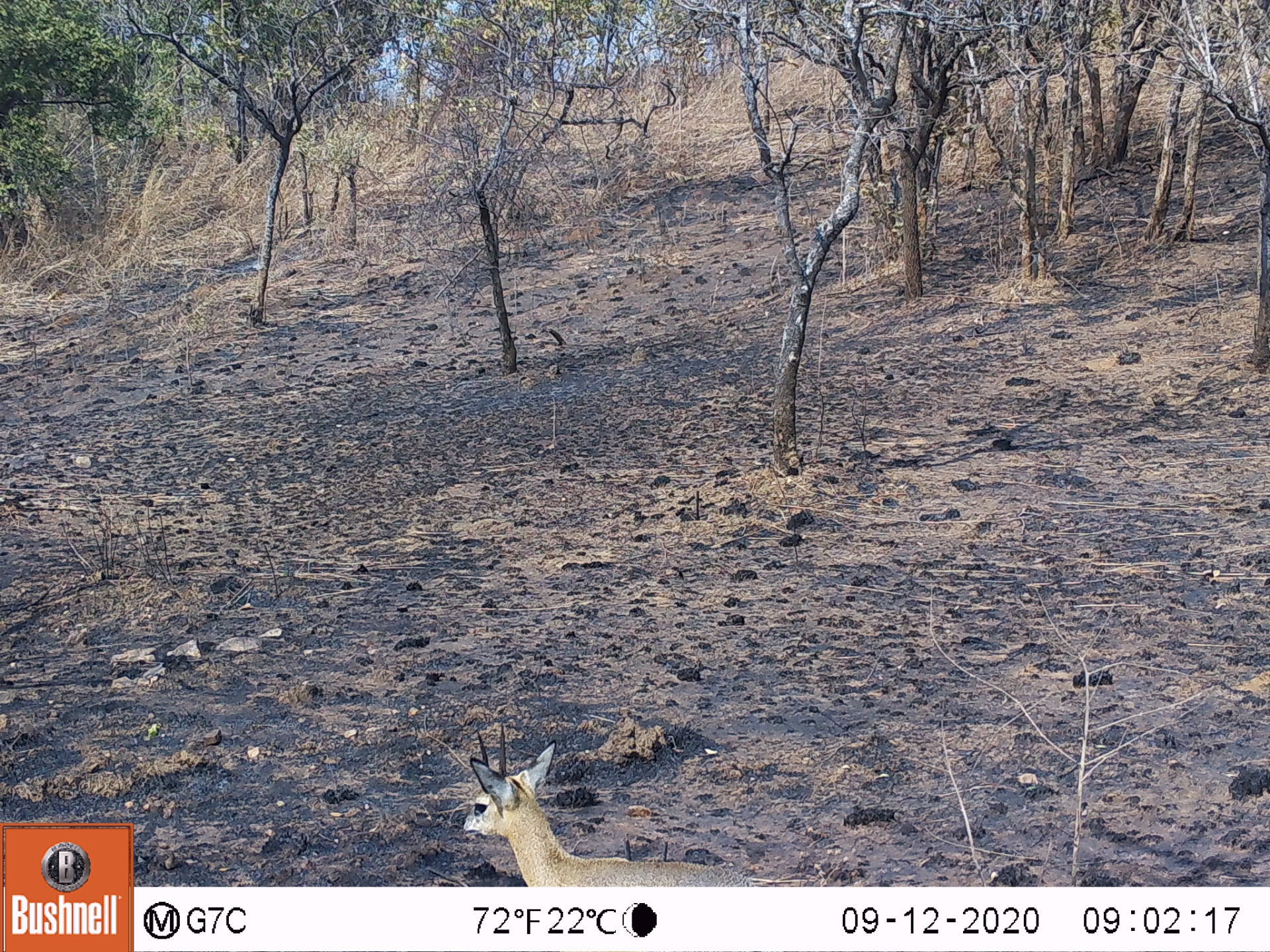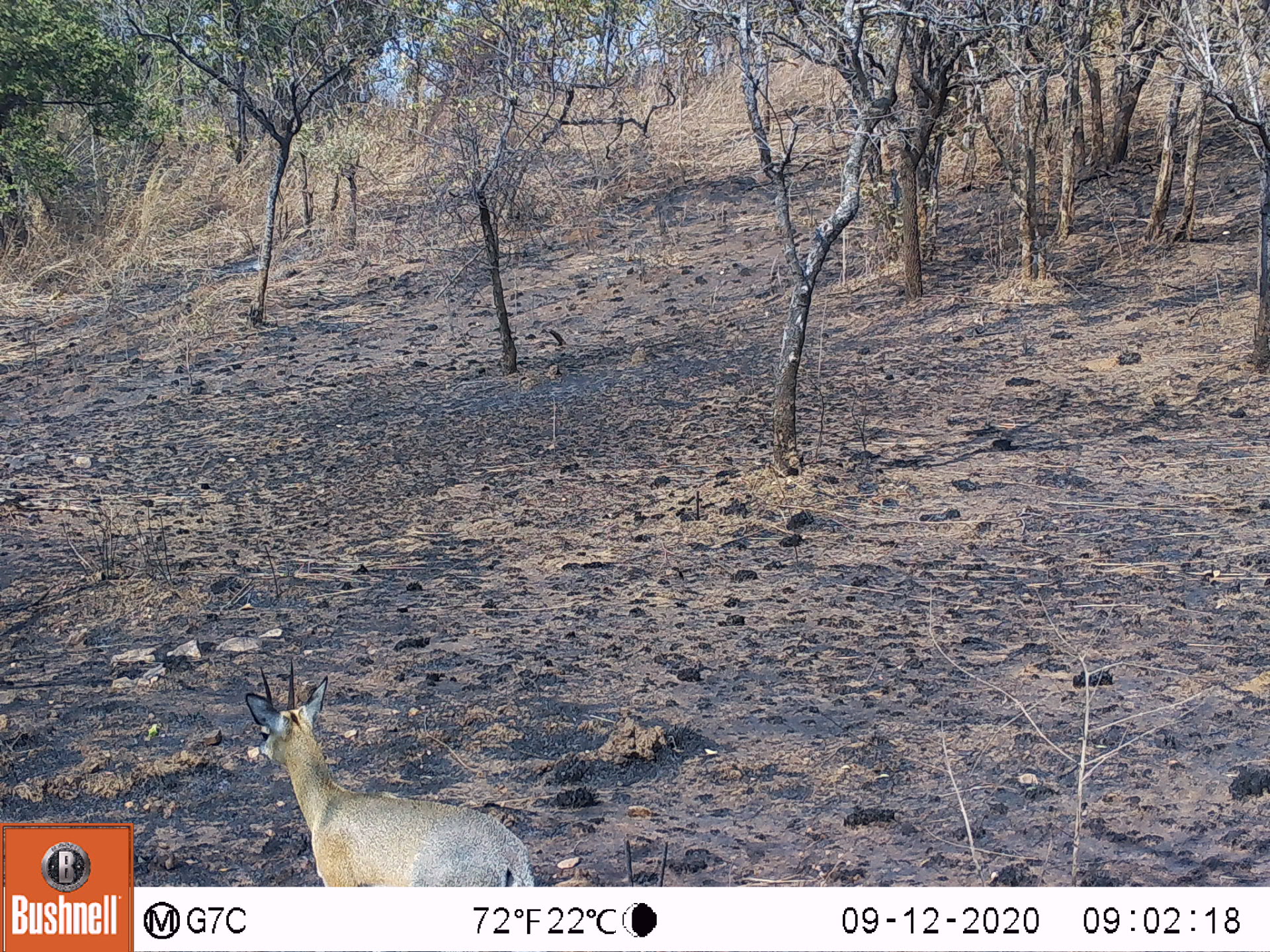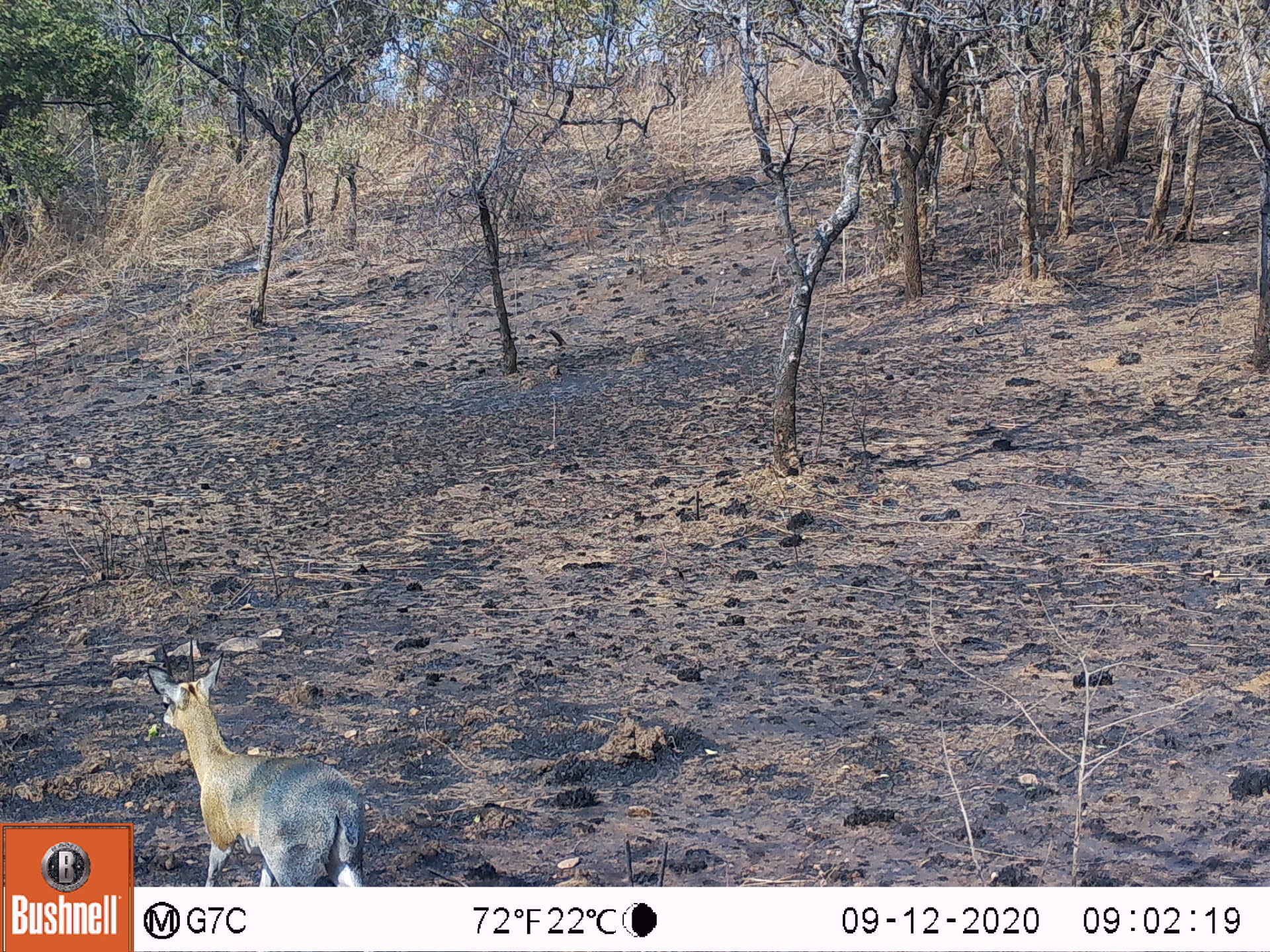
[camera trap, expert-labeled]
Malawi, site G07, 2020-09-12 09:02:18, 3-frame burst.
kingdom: Animalia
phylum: Chordata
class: Mammalia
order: Artiodactyla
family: Bovidae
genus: Oreotragus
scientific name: Oreotragus oreotragus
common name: klipspringer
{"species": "klipspringer (Oreotragus oreotragus)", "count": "1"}